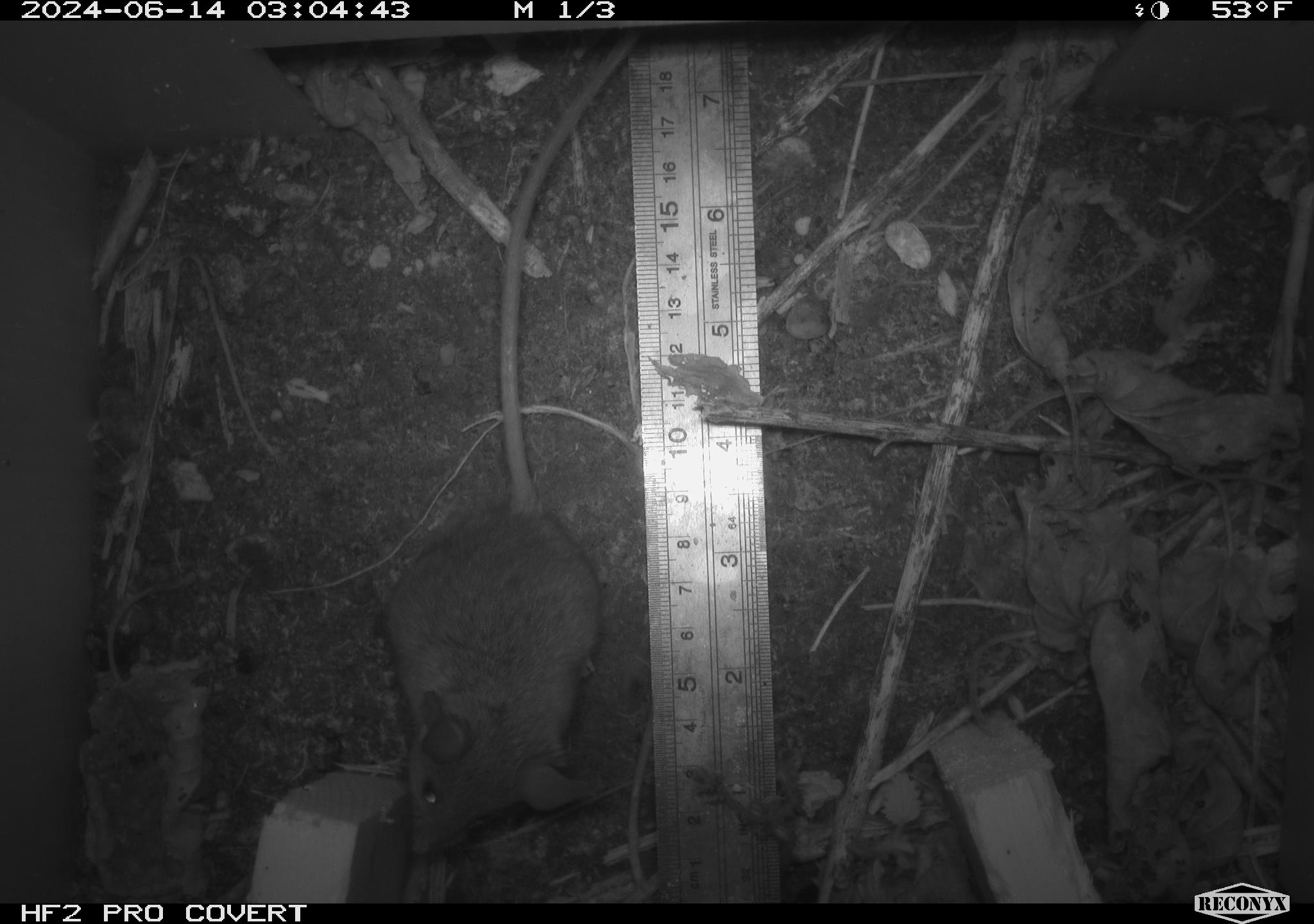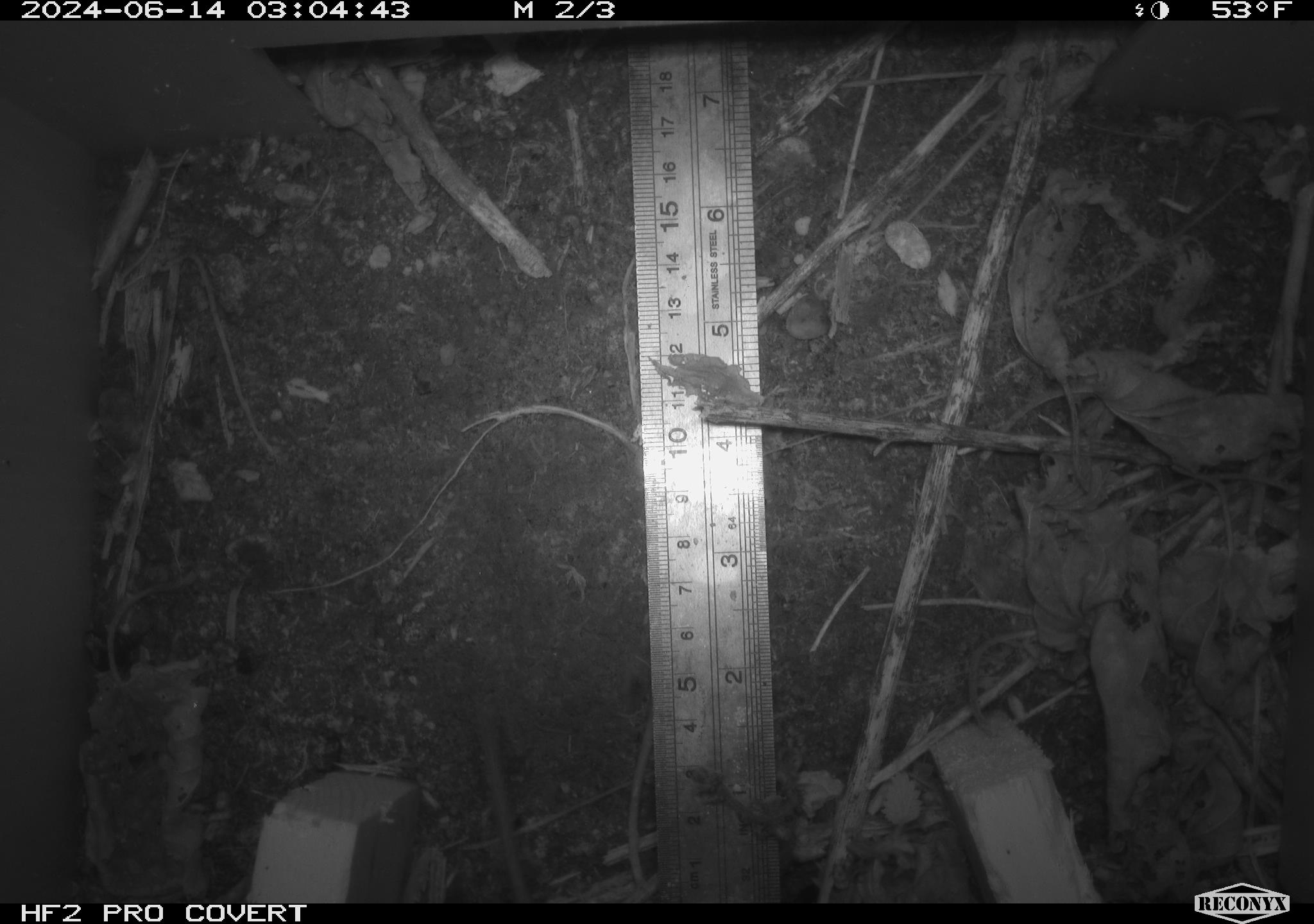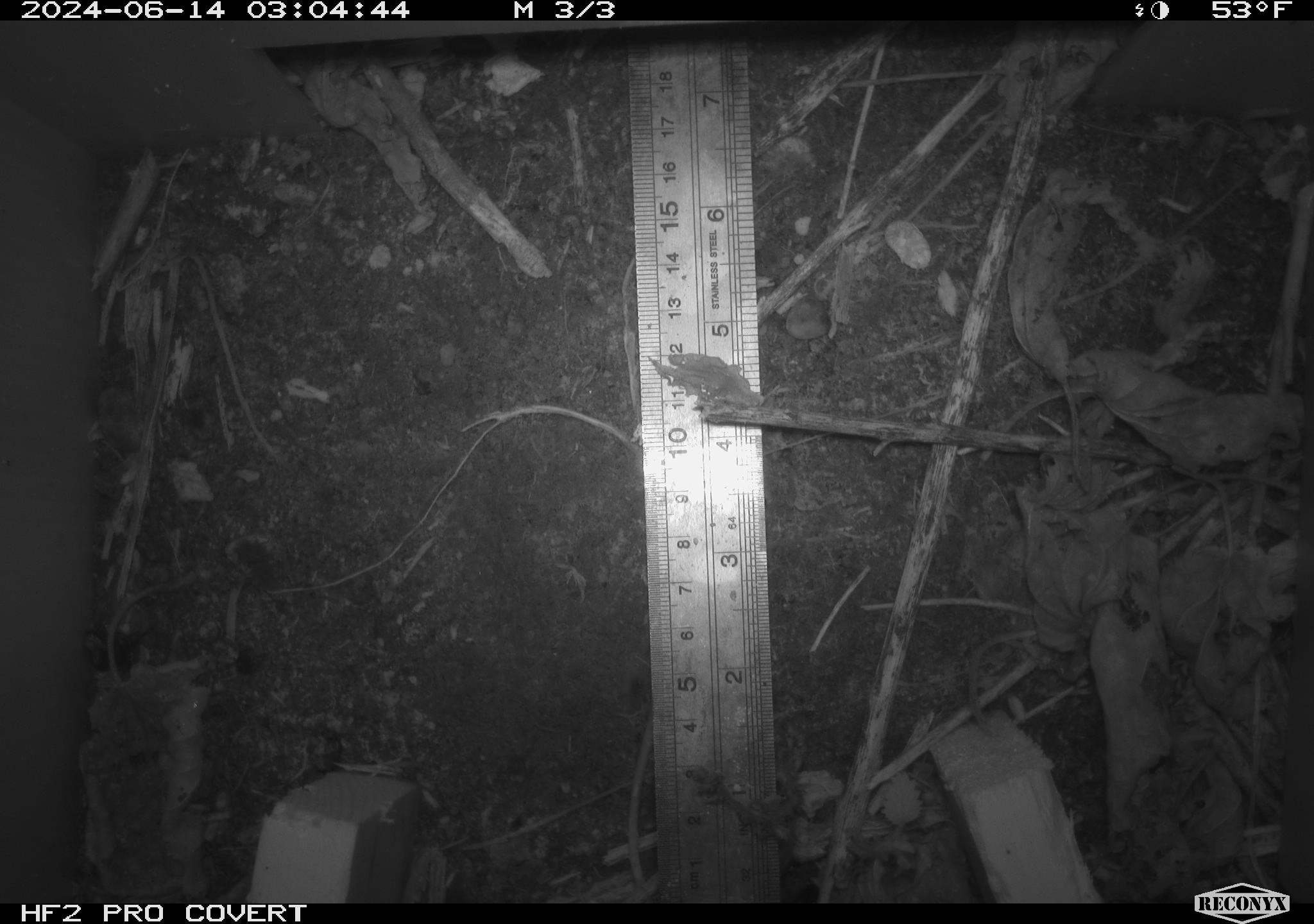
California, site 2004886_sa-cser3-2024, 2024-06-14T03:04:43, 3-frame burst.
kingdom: Animalia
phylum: Chordata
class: Mammalia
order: Rodentia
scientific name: Rodentia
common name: rodent